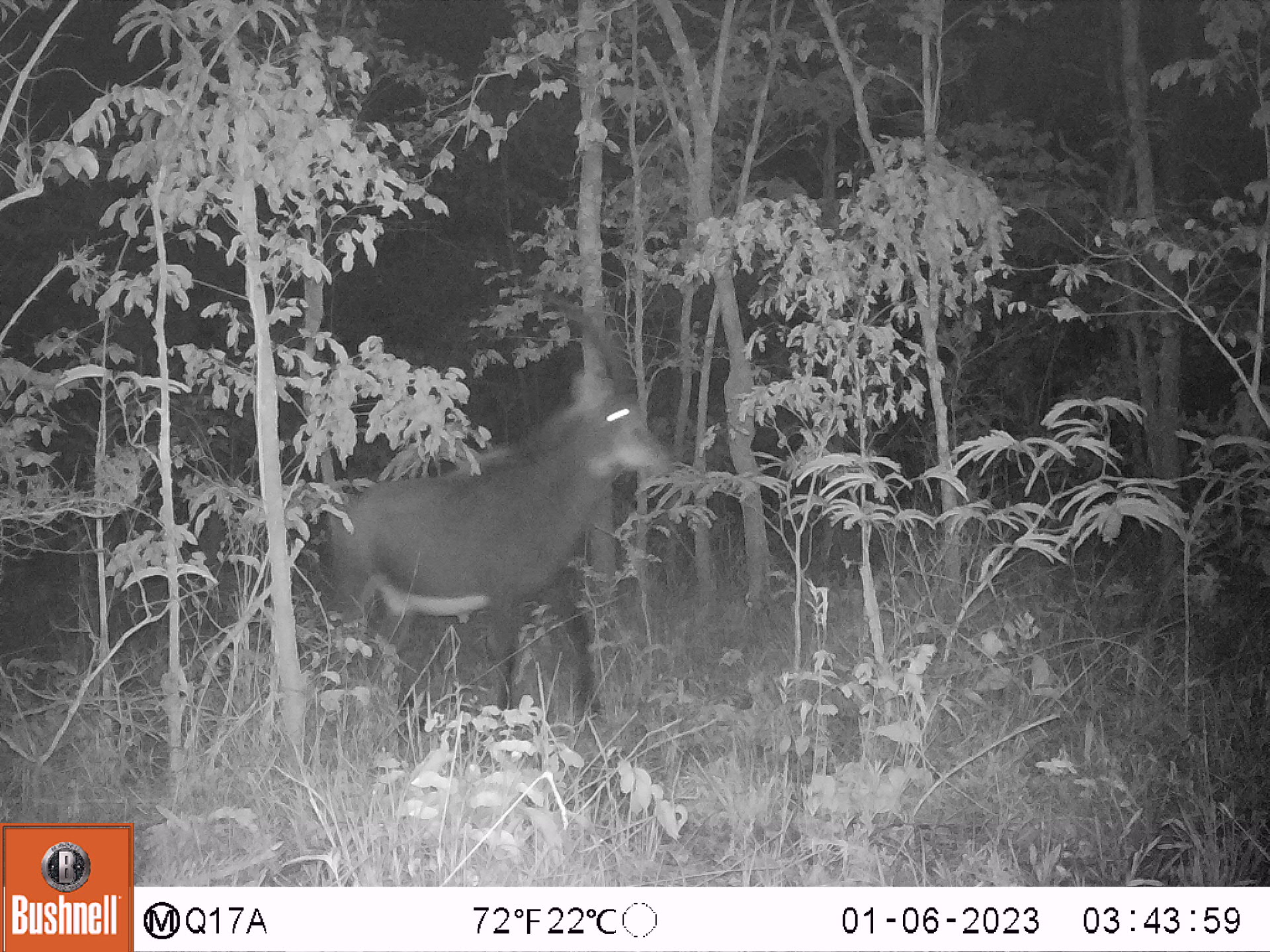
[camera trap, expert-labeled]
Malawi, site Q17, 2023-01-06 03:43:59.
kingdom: Animalia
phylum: Chordata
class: Mammalia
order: Artiodactyla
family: Bovidae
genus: Hippotragus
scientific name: Hippotragus niger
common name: sable antelope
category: sable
Sable (sable antelope) (Hippotragus niger), count 1.